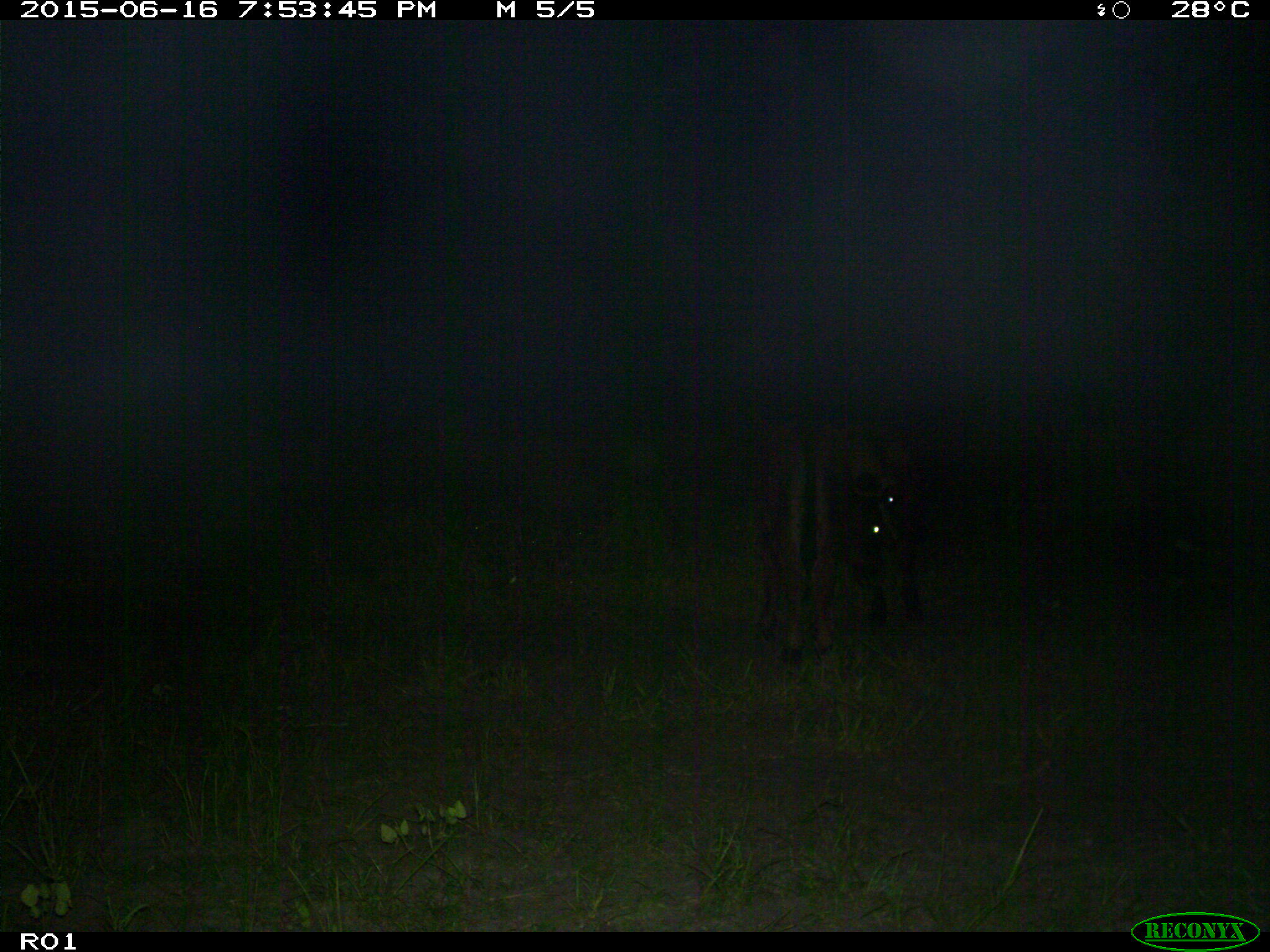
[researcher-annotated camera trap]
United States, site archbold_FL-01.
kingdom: Animalia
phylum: Chordata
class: Mammalia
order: Artiodactyla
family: Bovidae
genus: Bos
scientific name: Bos taurus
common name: domestic cow